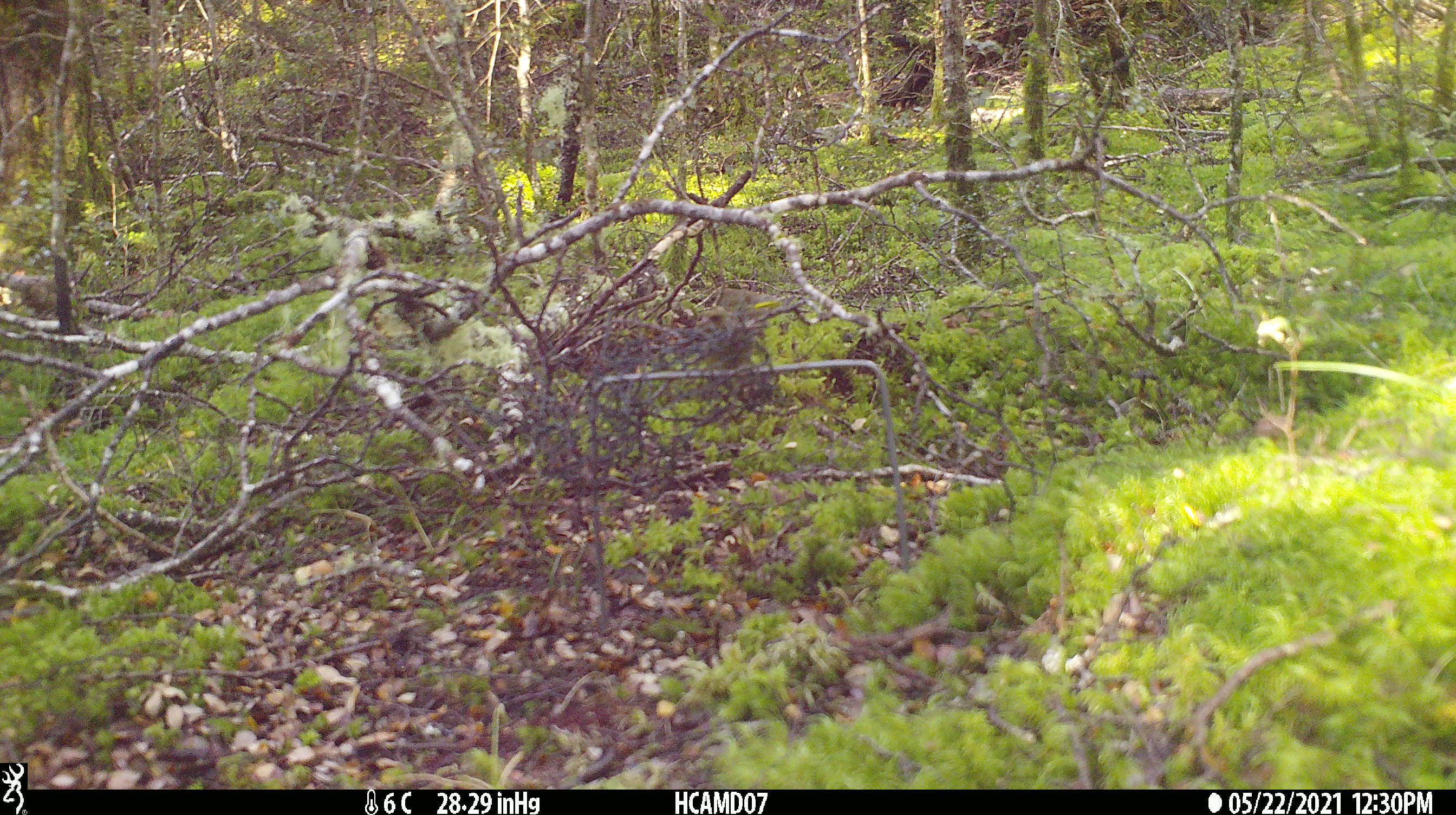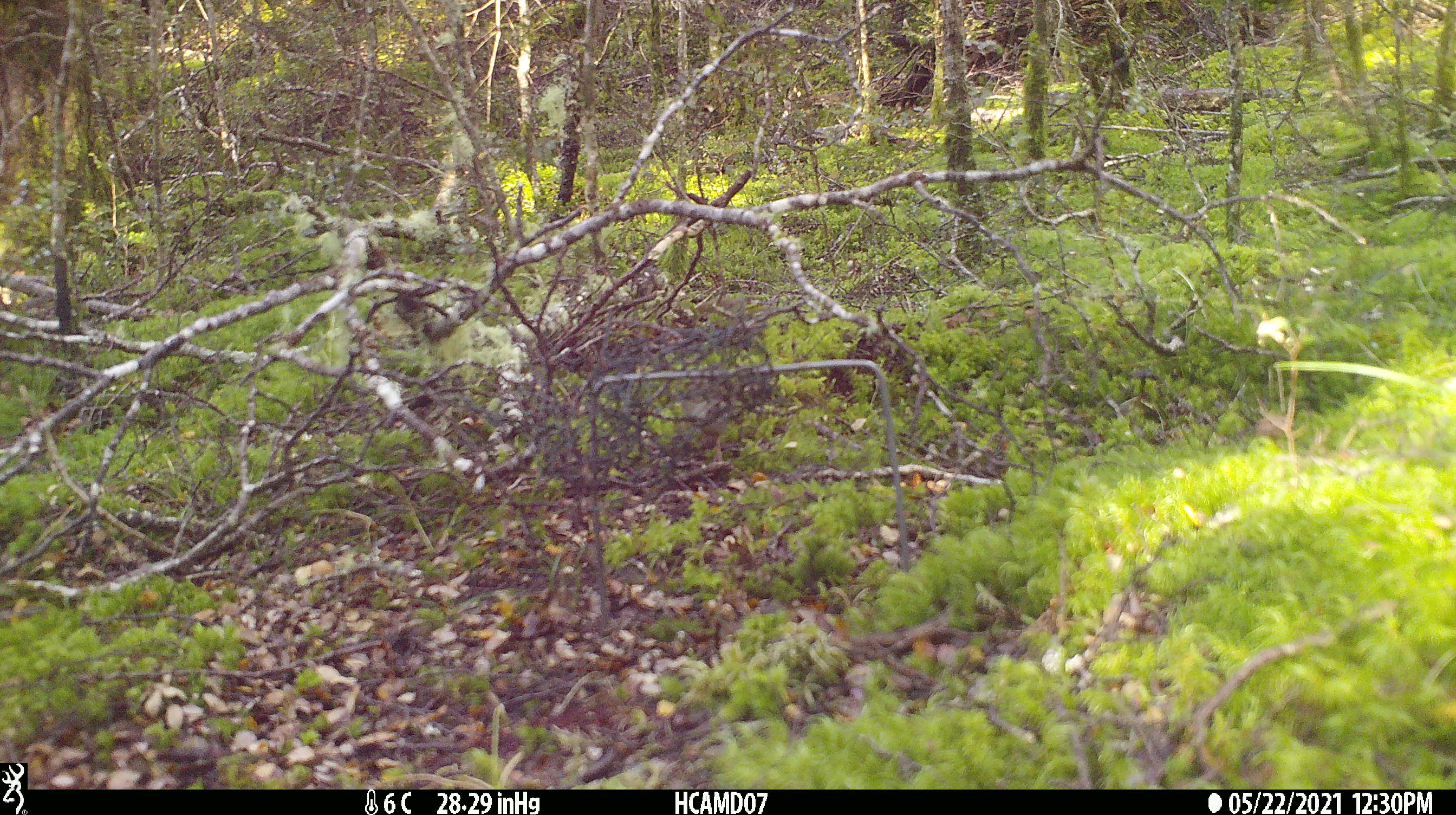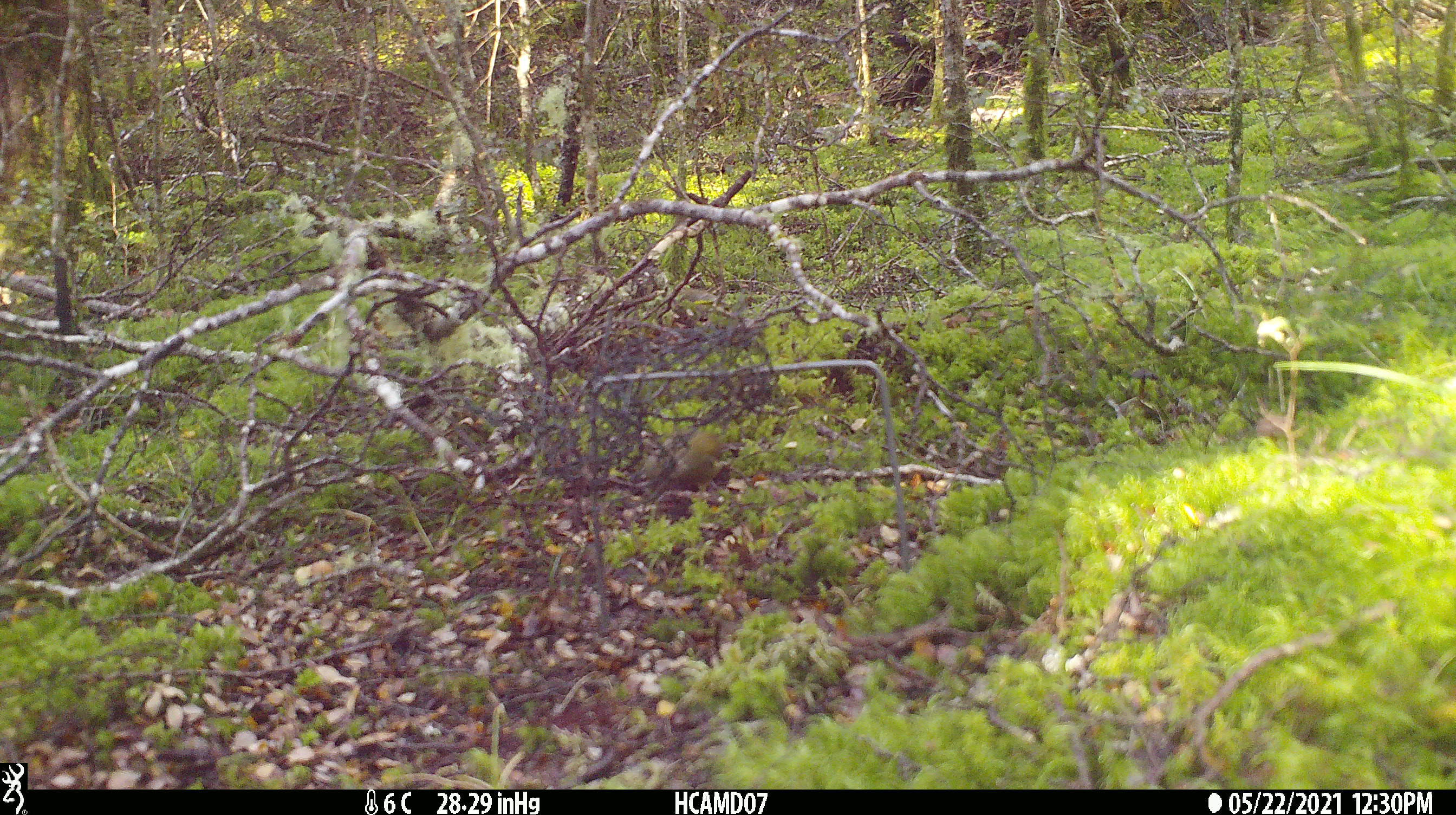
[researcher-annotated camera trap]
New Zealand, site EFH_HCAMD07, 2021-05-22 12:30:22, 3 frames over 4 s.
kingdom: Animalia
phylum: Chordata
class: Aves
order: Passeriformes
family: Fringillidae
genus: Chloris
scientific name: Chloris chloris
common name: greenfinch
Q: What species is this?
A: Greenfinch (Chloris chloris).